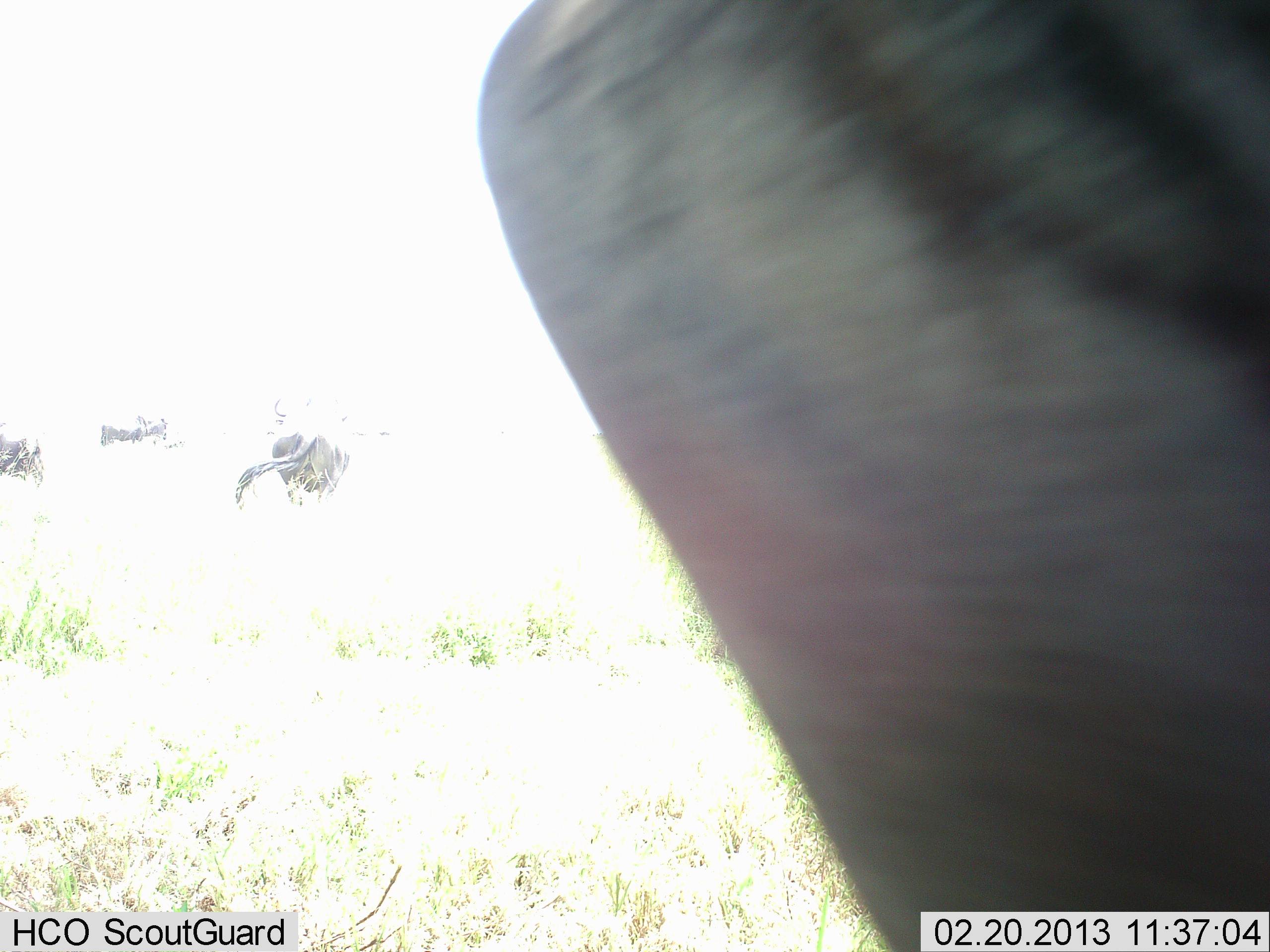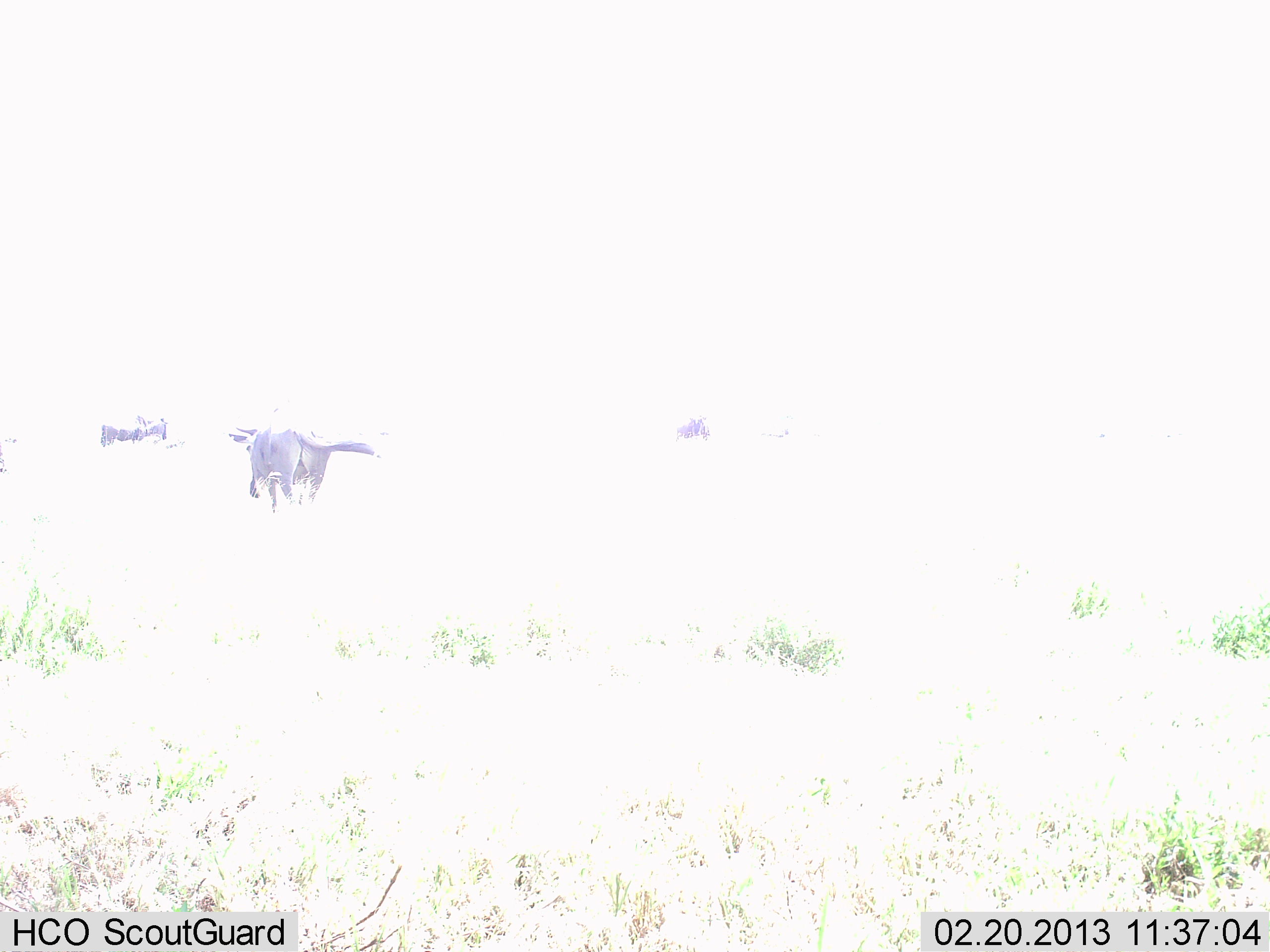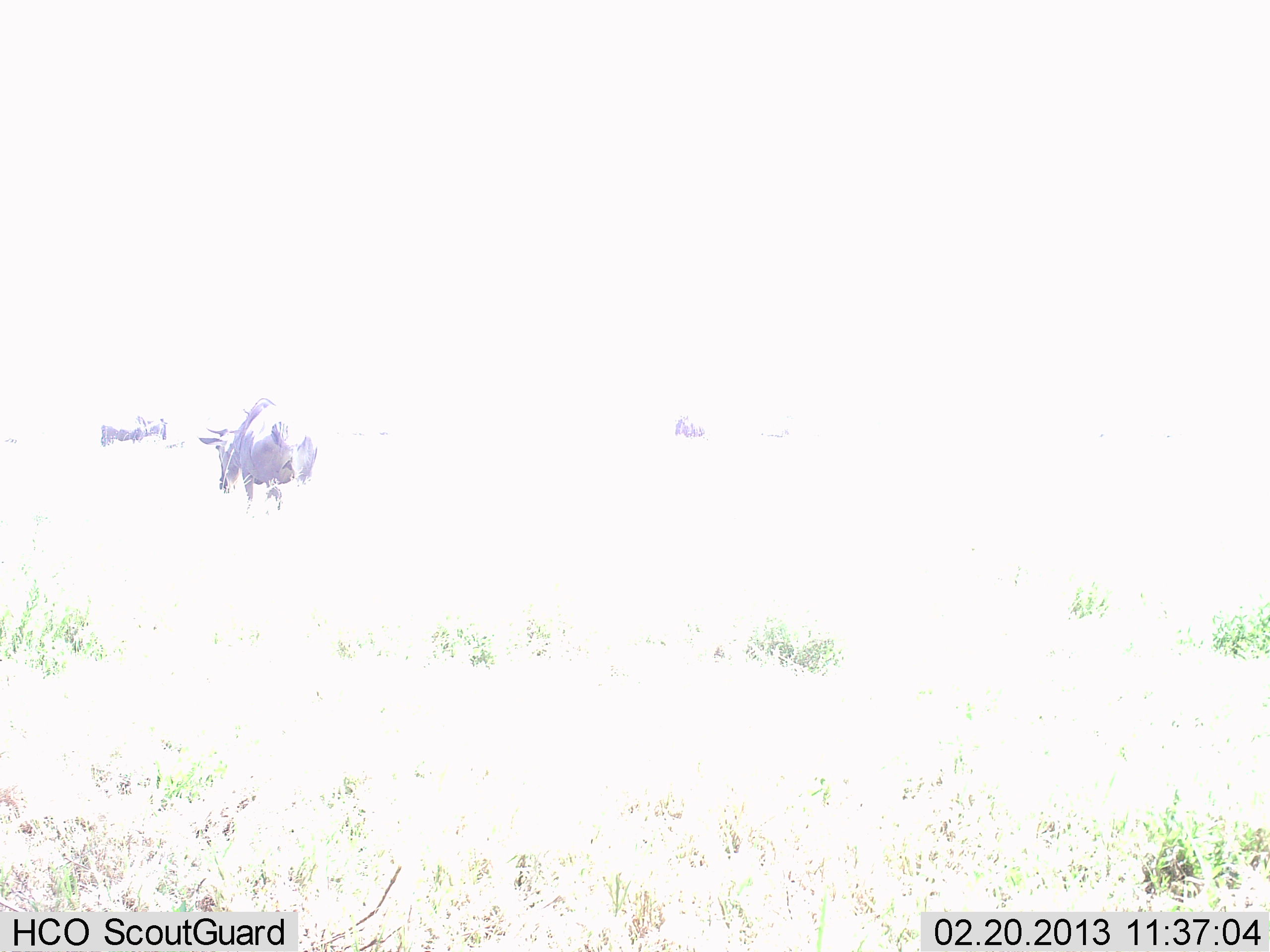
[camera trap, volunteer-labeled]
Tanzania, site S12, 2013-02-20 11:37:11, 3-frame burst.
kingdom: Animalia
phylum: Chordata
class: Mammalia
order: Artiodactyla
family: Bovidae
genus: Connochaetes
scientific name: Connochaetes taurinus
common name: blue wildebeest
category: wildebeest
Wildebeest (blue wildebeest) (Connochaetes taurinus), count 3. Behavior (volunteer vote fractions): standing 38%, resting 0%, moving 94%, interacting 0%. Young present (vote fraction): 0%. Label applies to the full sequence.